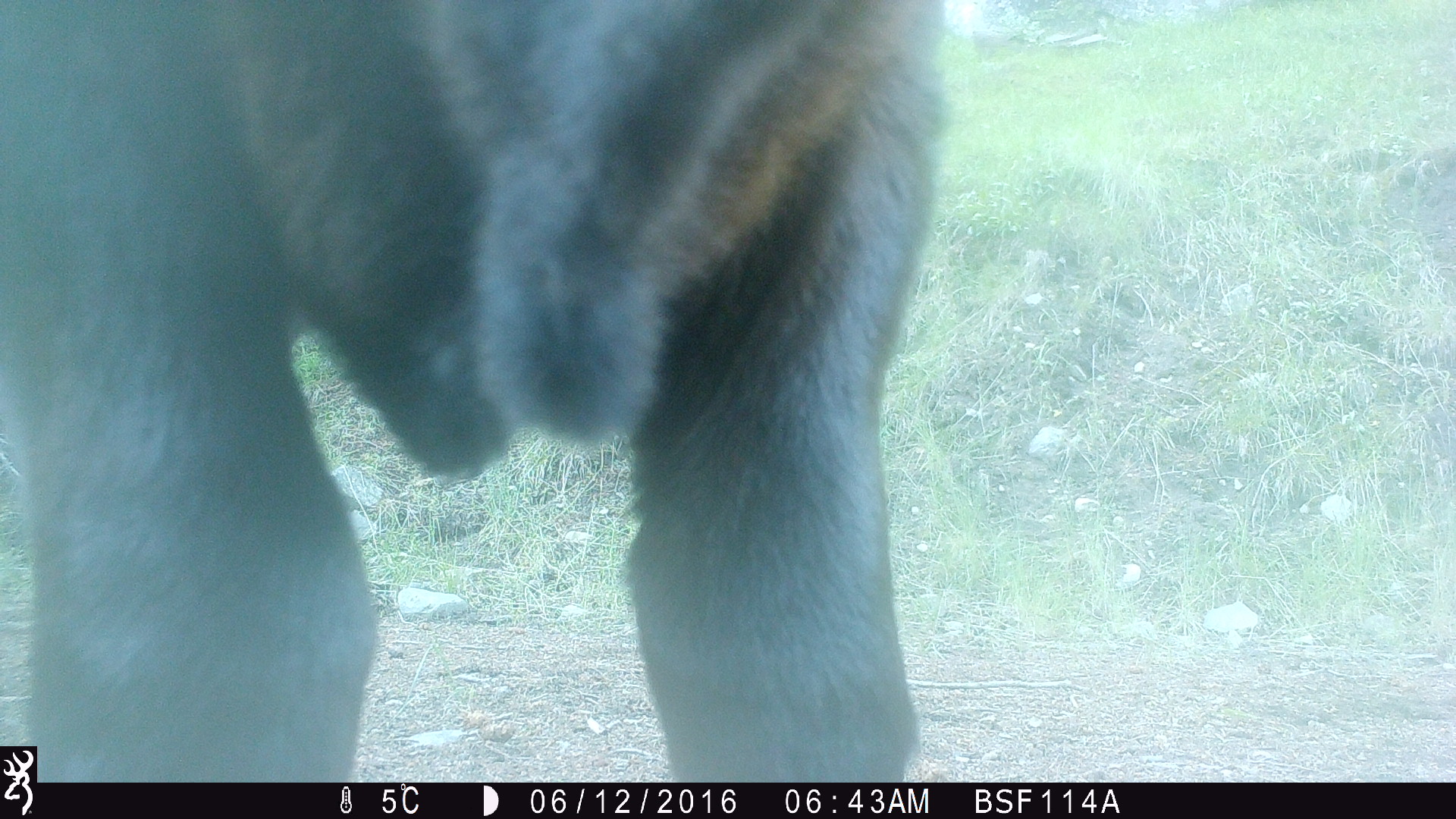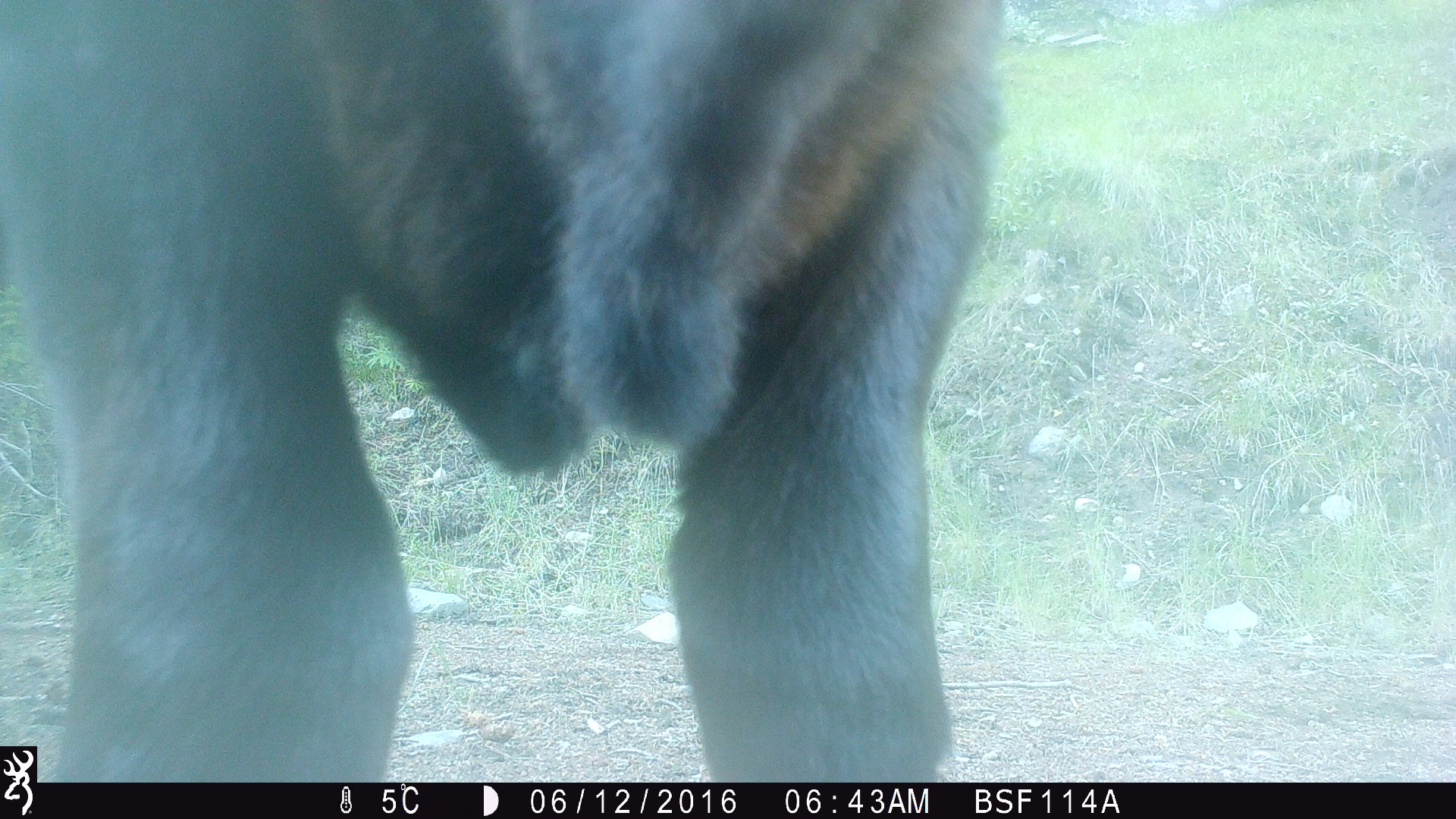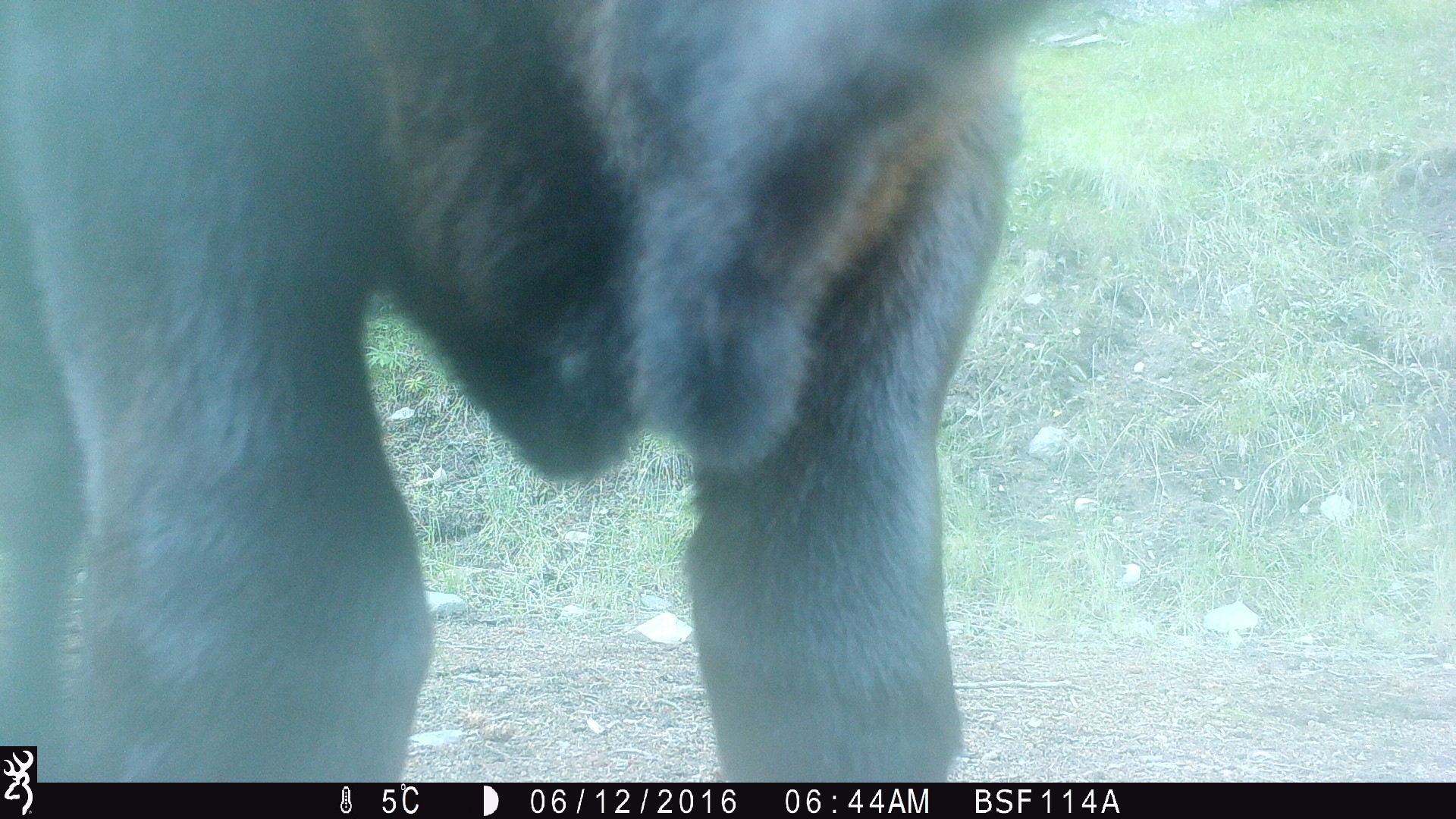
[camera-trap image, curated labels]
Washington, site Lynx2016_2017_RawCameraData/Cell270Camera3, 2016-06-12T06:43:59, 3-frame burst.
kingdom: Animalia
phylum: Chordata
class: Mammalia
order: Artiodactyla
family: Bovidae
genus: Bos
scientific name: Bos taurus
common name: domestic cattle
Domestic cattle (Bos taurus). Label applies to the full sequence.